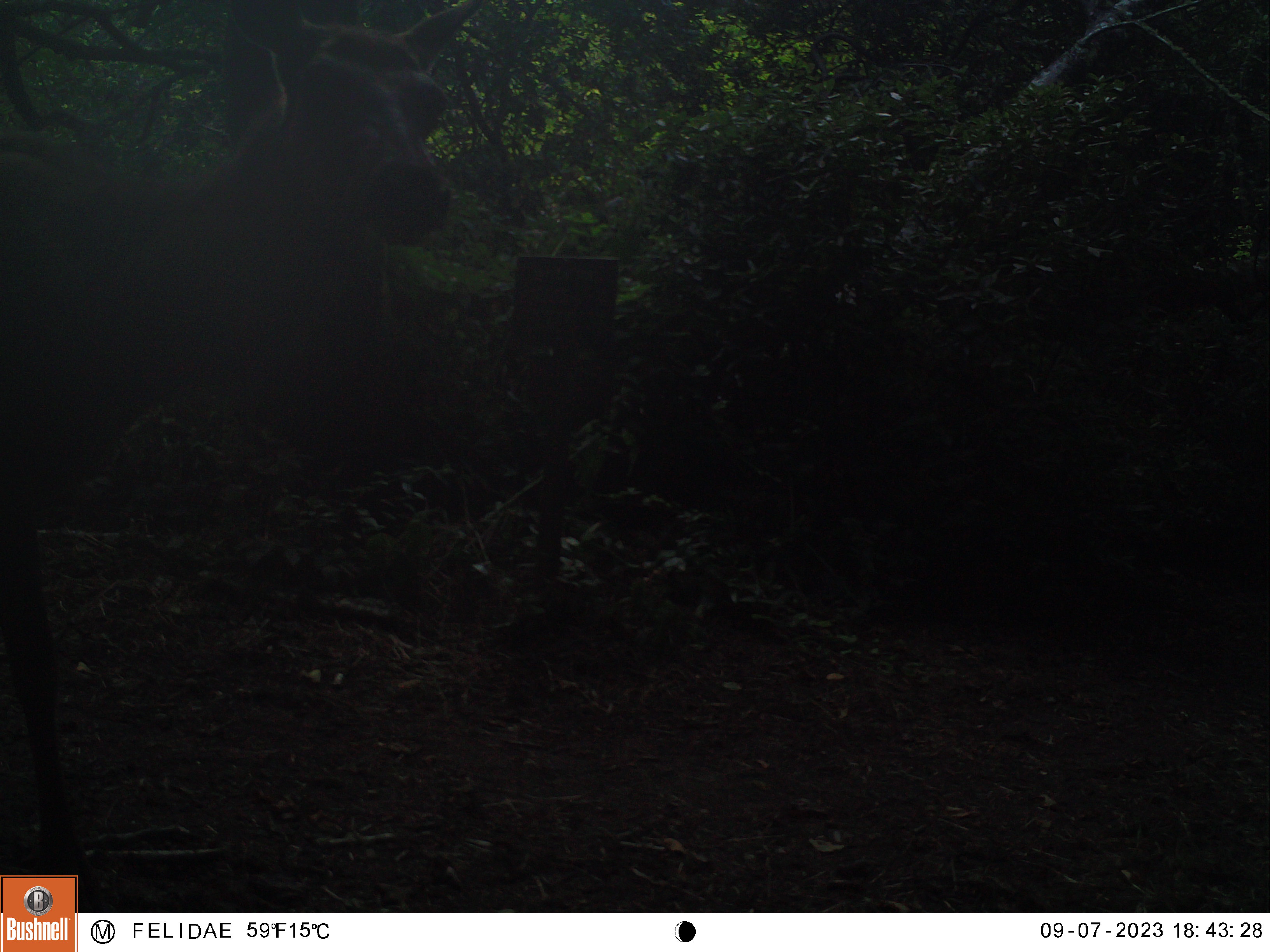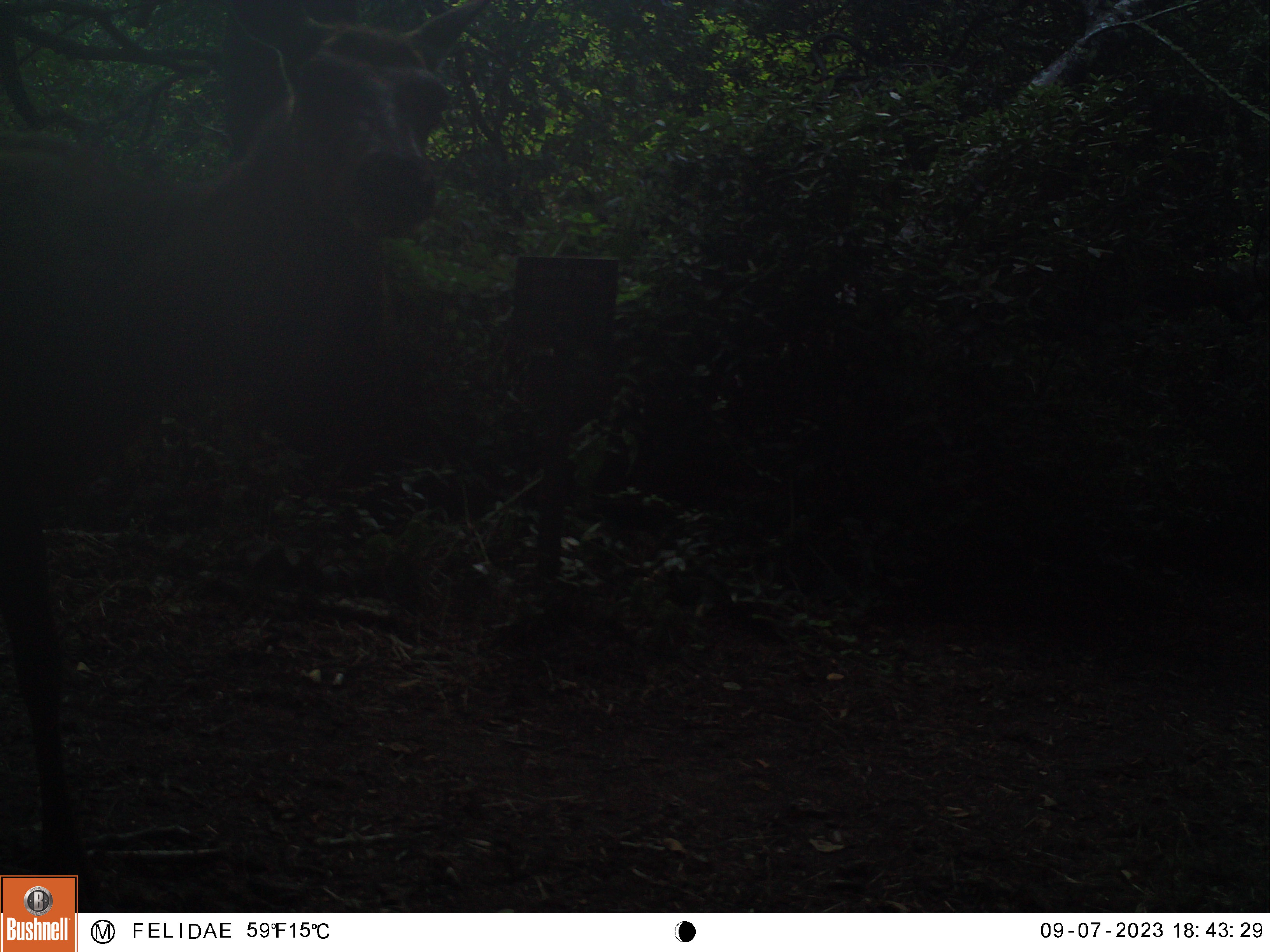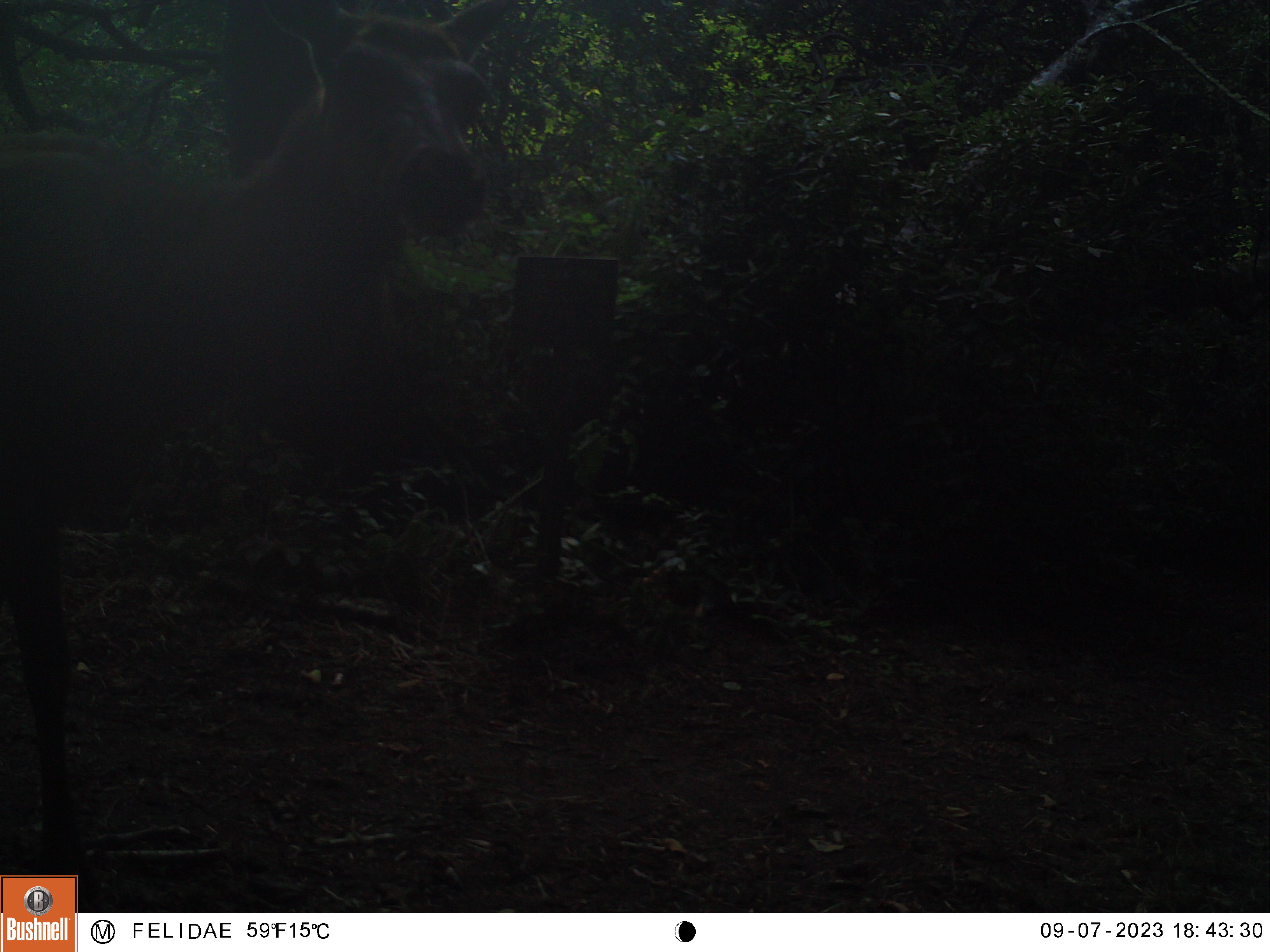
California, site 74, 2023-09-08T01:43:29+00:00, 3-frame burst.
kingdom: Animalia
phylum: Chordata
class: Mammalia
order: Artiodactyla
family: Cervidae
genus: Cervus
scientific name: Cervus canadensis nannodes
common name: tule elk